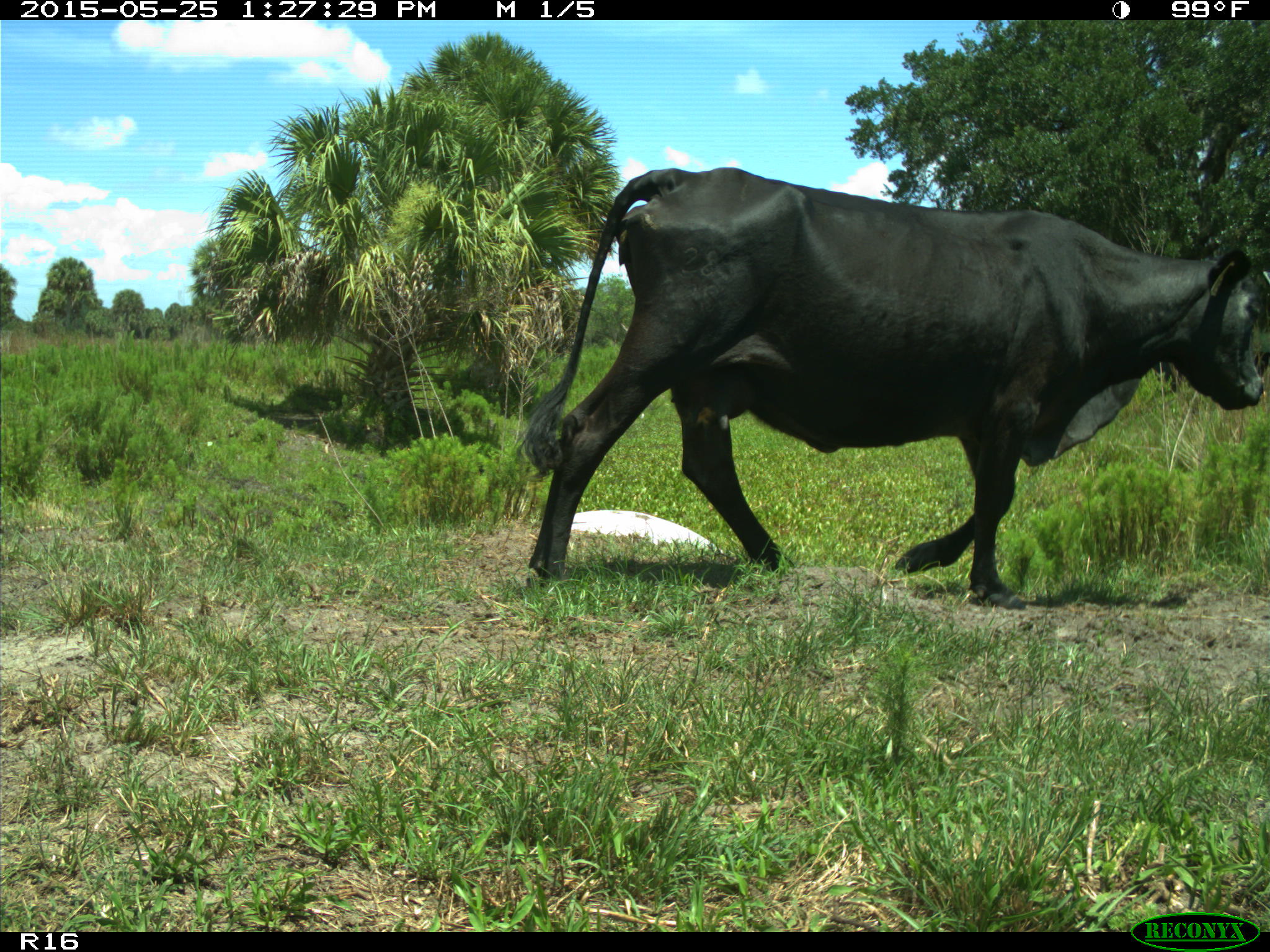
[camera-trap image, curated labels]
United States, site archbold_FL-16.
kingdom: Animalia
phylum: Chordata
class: Mammalia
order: Artiodactyla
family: Bovidae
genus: Bos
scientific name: Bos taurus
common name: domestic cow